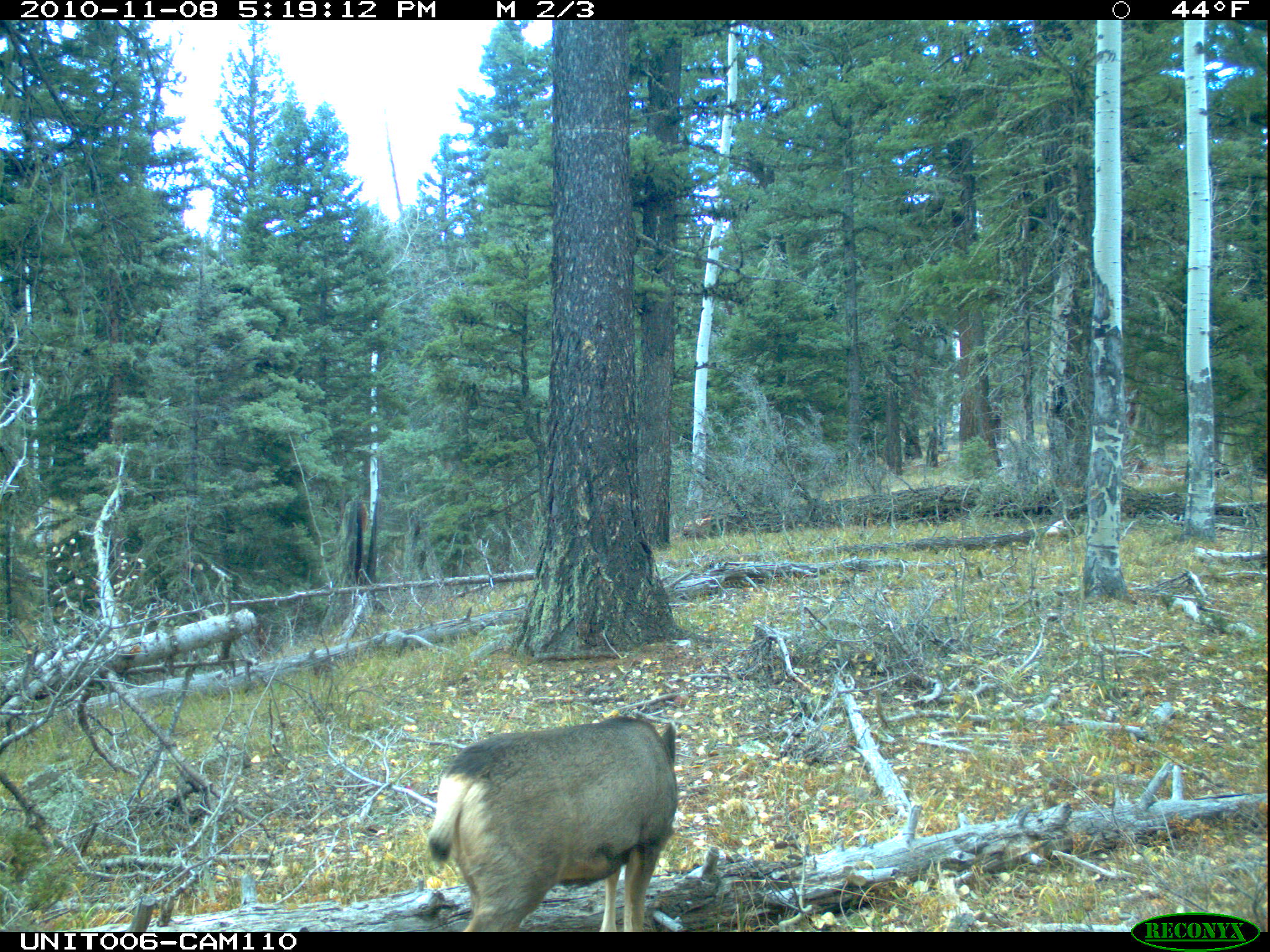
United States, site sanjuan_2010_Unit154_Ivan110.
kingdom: Animalia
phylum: Chordata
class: Mammalia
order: Artiodactyla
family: Cervidae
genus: Odocoileus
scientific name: Odocoileus hemionus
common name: mule deer